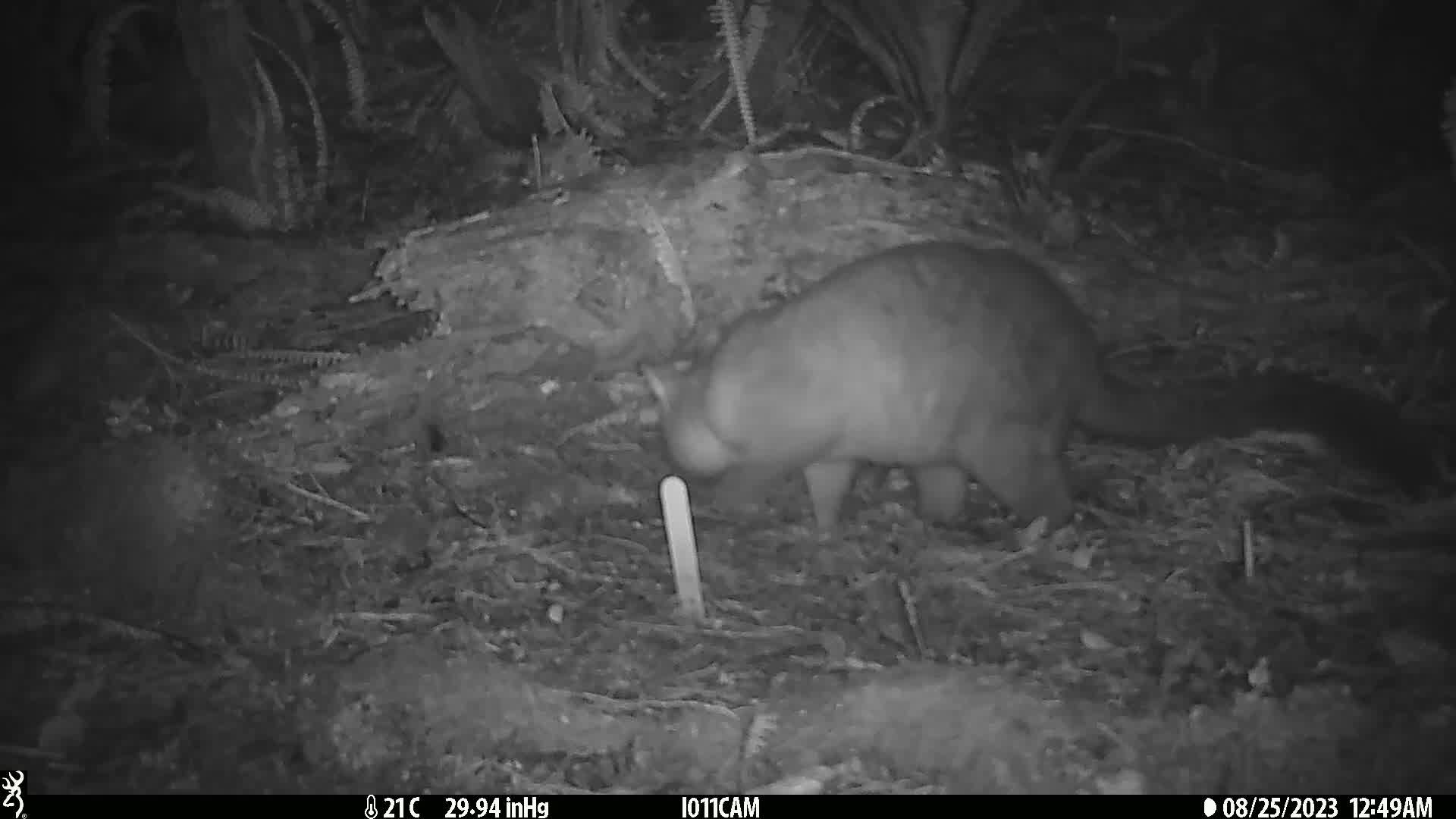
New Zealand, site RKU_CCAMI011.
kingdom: Animalia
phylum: Chordata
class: Mammalia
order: Diprotodontia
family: Phalangeridae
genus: Trichosurus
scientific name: Trichosurus vulpecula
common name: common brushtail possum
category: possum